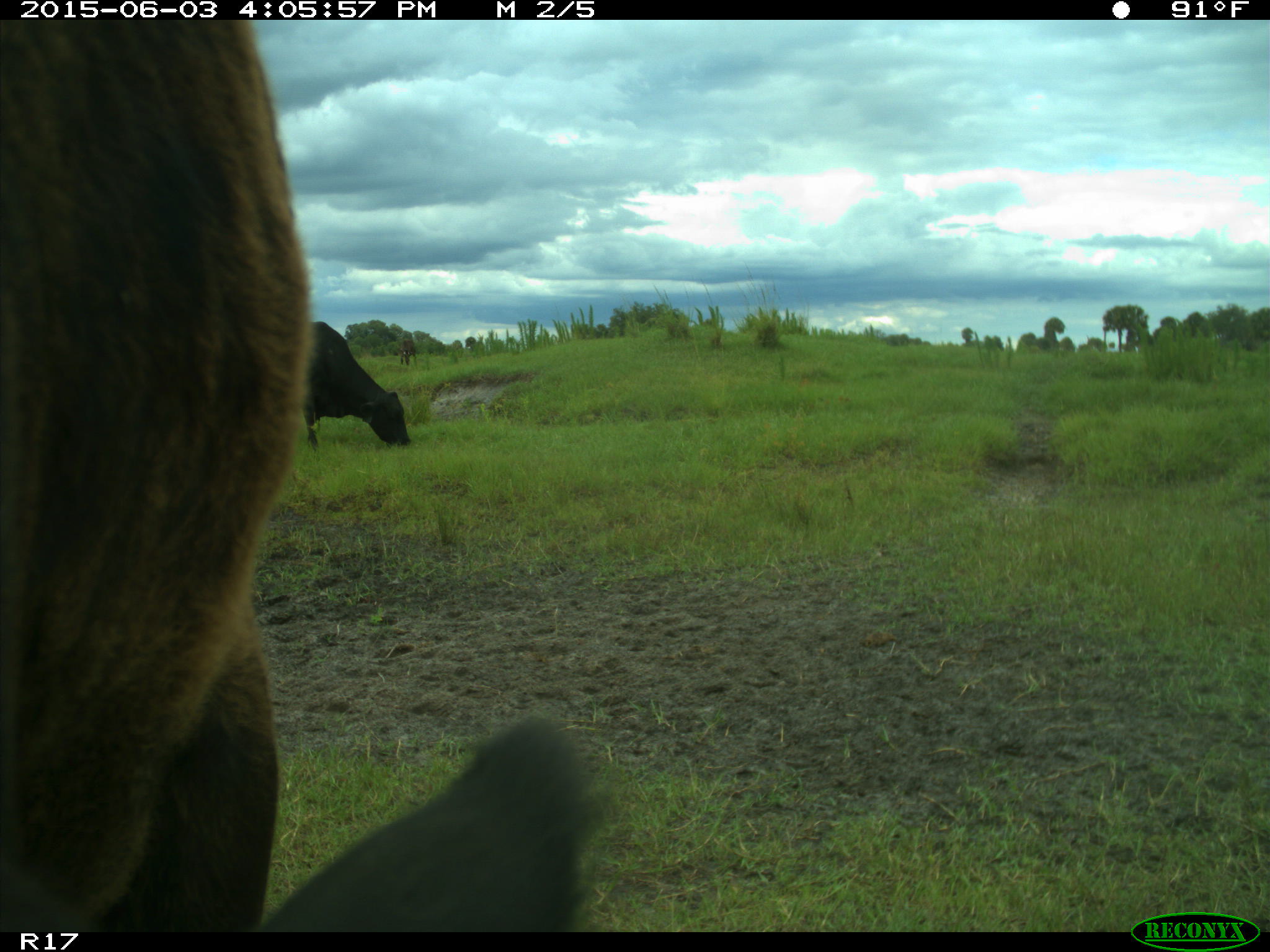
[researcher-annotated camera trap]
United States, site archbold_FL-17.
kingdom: Animalia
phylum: Chordata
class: Mammalia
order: Artiodactyla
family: Bovidae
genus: Bos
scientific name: Bos taurus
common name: domestic cow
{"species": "Bos taurus (domestic cow)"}